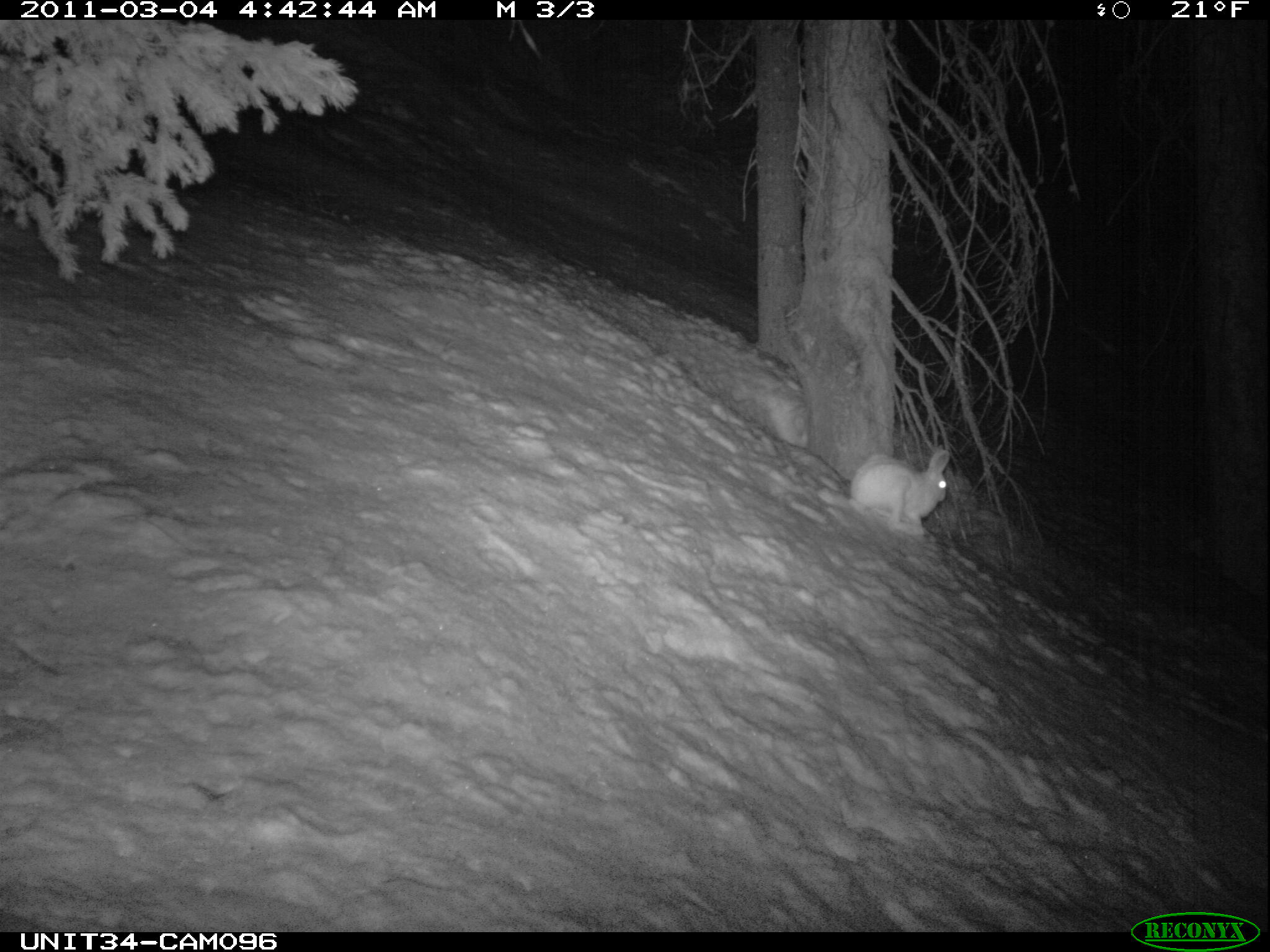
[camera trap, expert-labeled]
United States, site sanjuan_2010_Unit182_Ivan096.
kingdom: Animalia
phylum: Chordata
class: Mammalia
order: Lagomorpha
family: Leporidae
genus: Lepus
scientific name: Lepus americanus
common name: snowshoe hare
Lepus americanus (snowshoe hare).